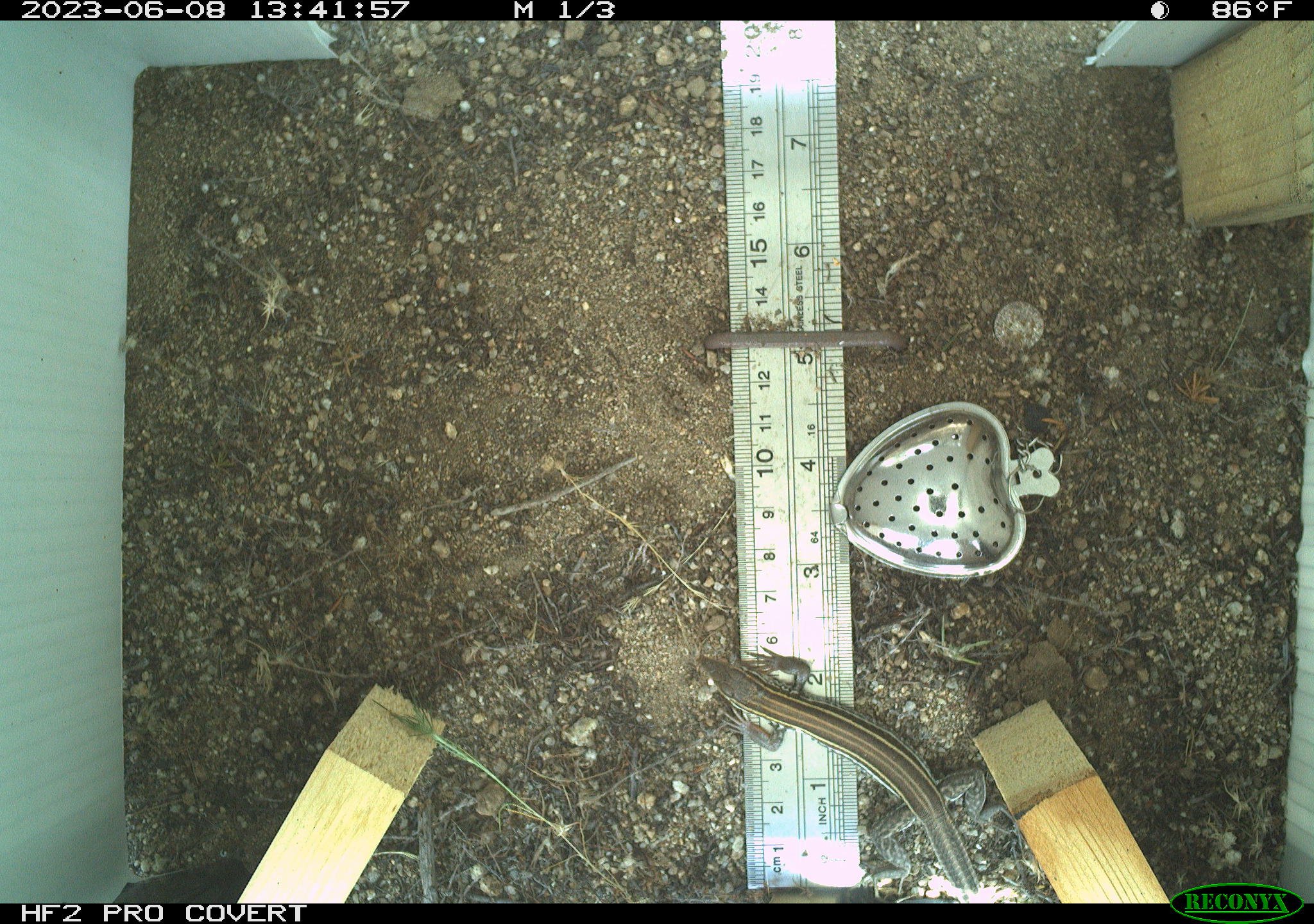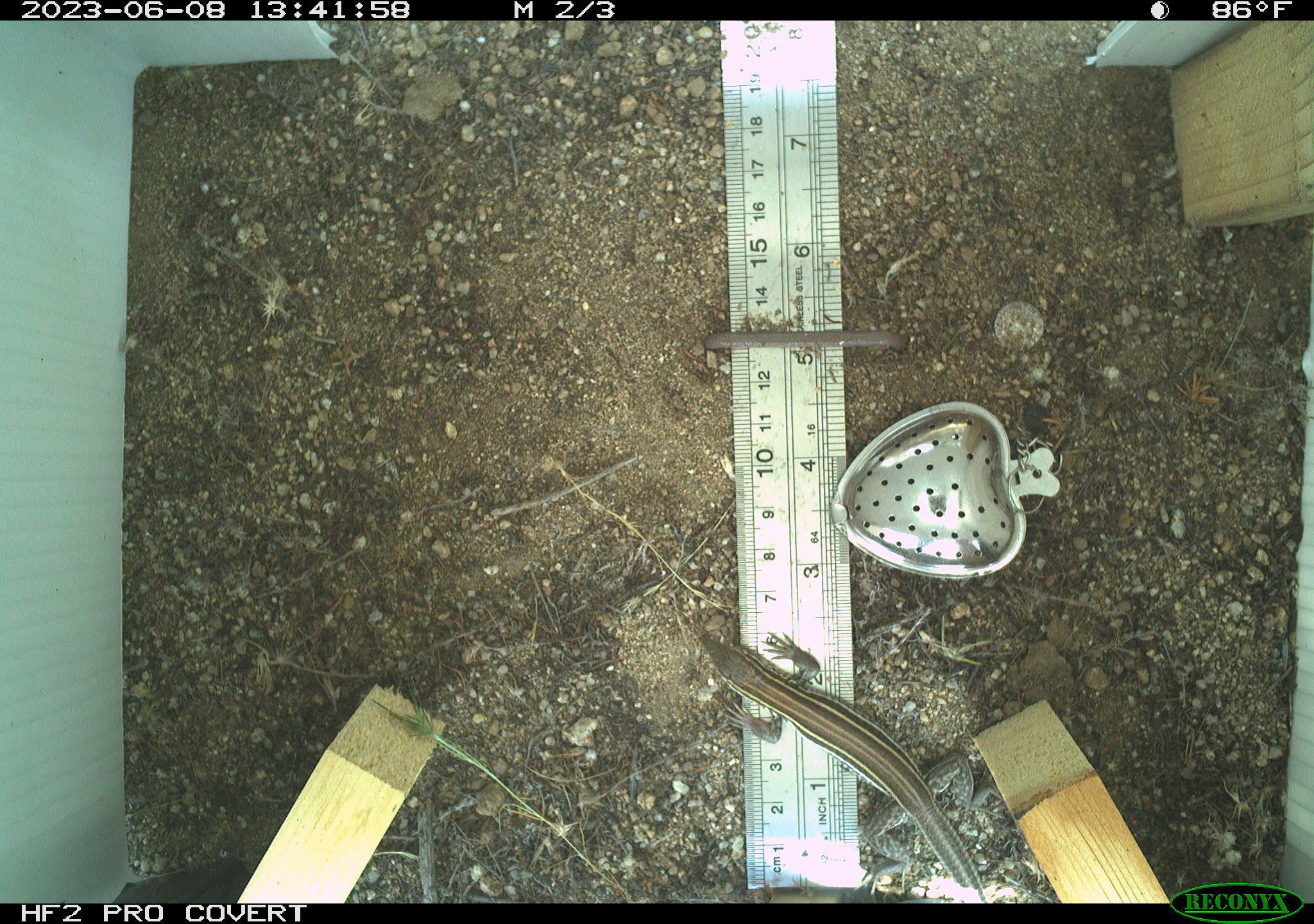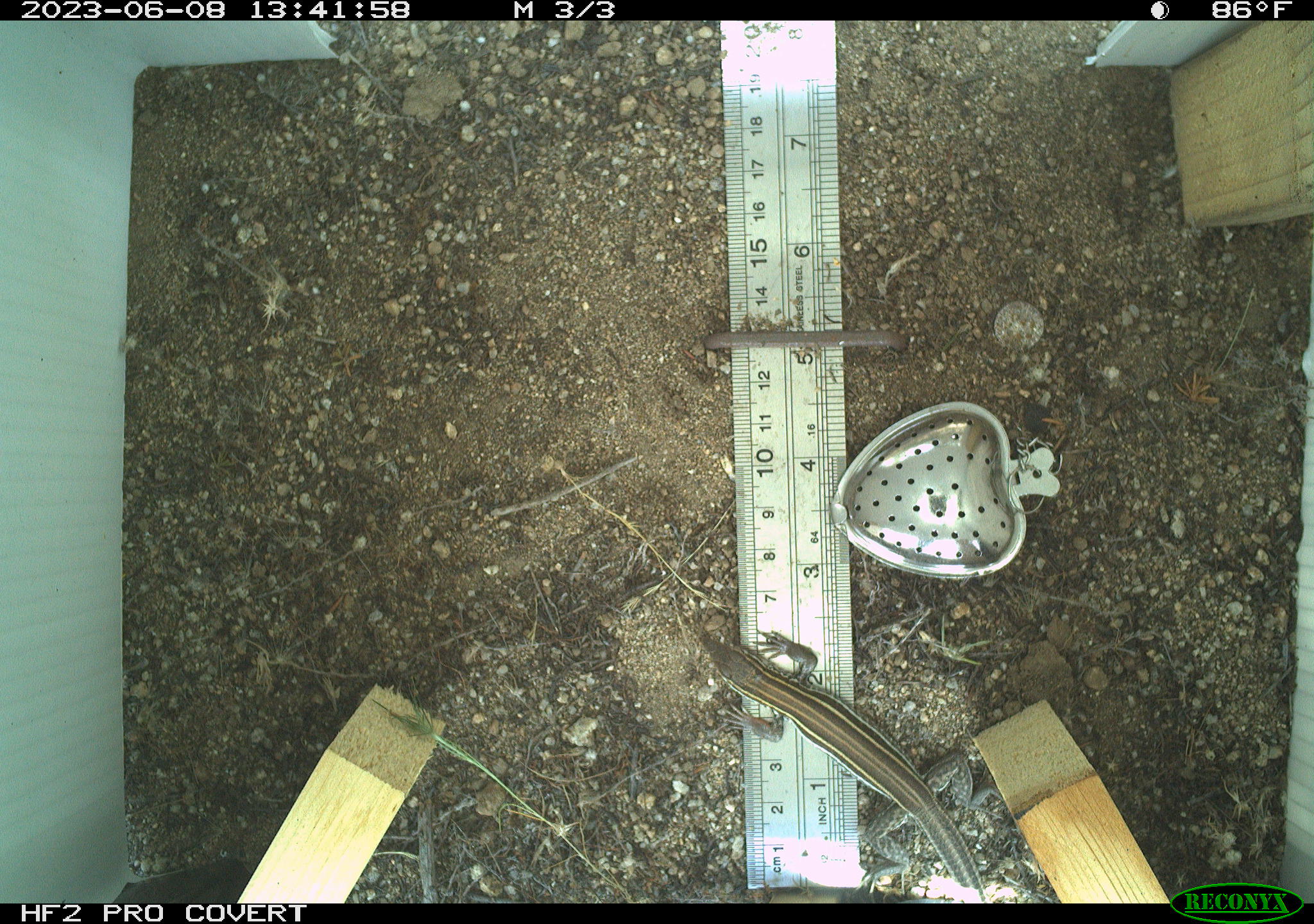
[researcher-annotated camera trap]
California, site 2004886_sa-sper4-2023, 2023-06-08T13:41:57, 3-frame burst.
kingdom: Animalia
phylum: Chordata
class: Reptilia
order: Squamata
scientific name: Squamata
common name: lizards and snakes